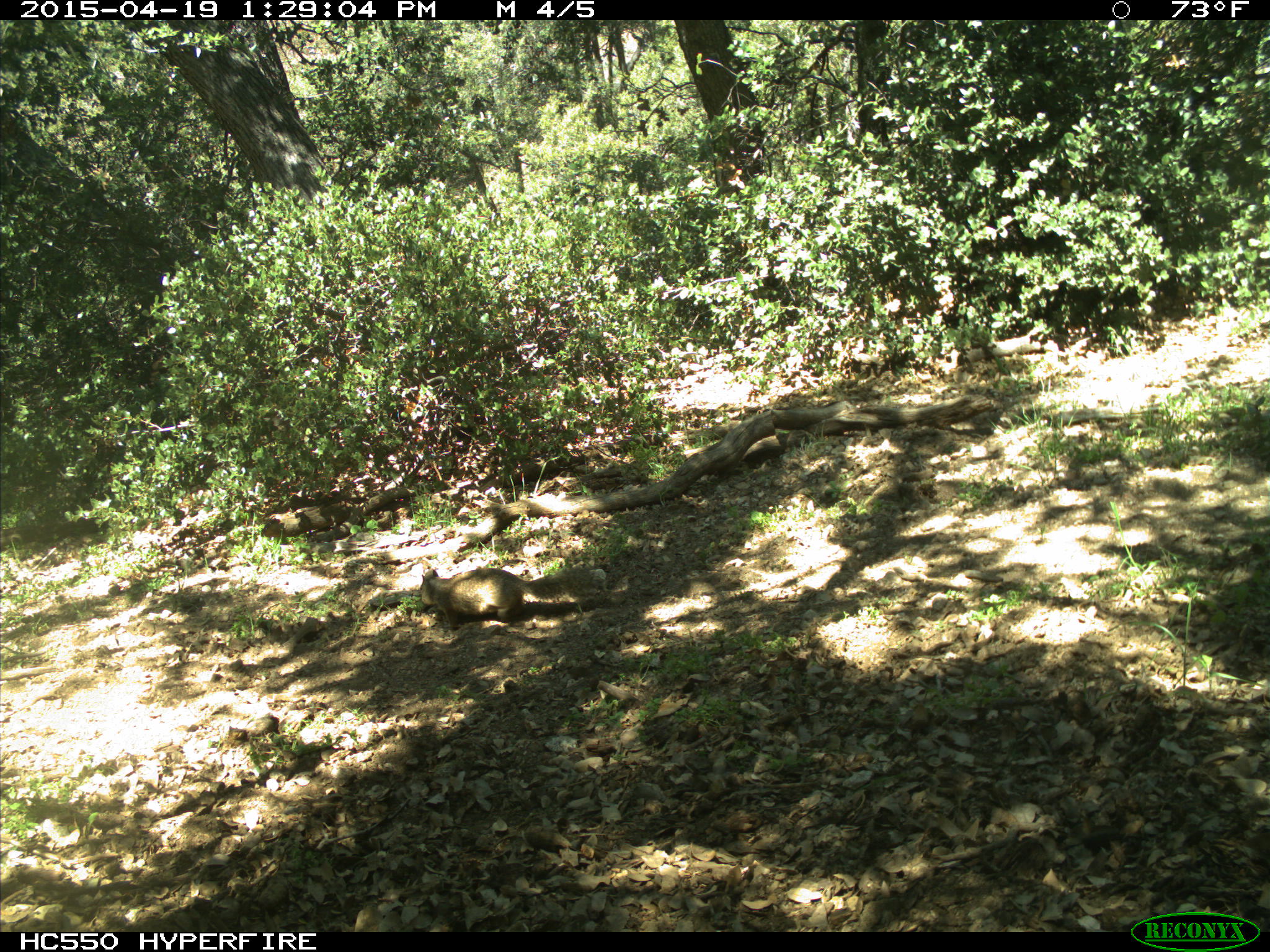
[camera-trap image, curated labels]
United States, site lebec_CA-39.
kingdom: Animalia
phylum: Chordata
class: Mammalia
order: Rodentia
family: Sciuridae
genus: Otospermophilus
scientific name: Otospermophilus beecheyi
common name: california ground squirrel